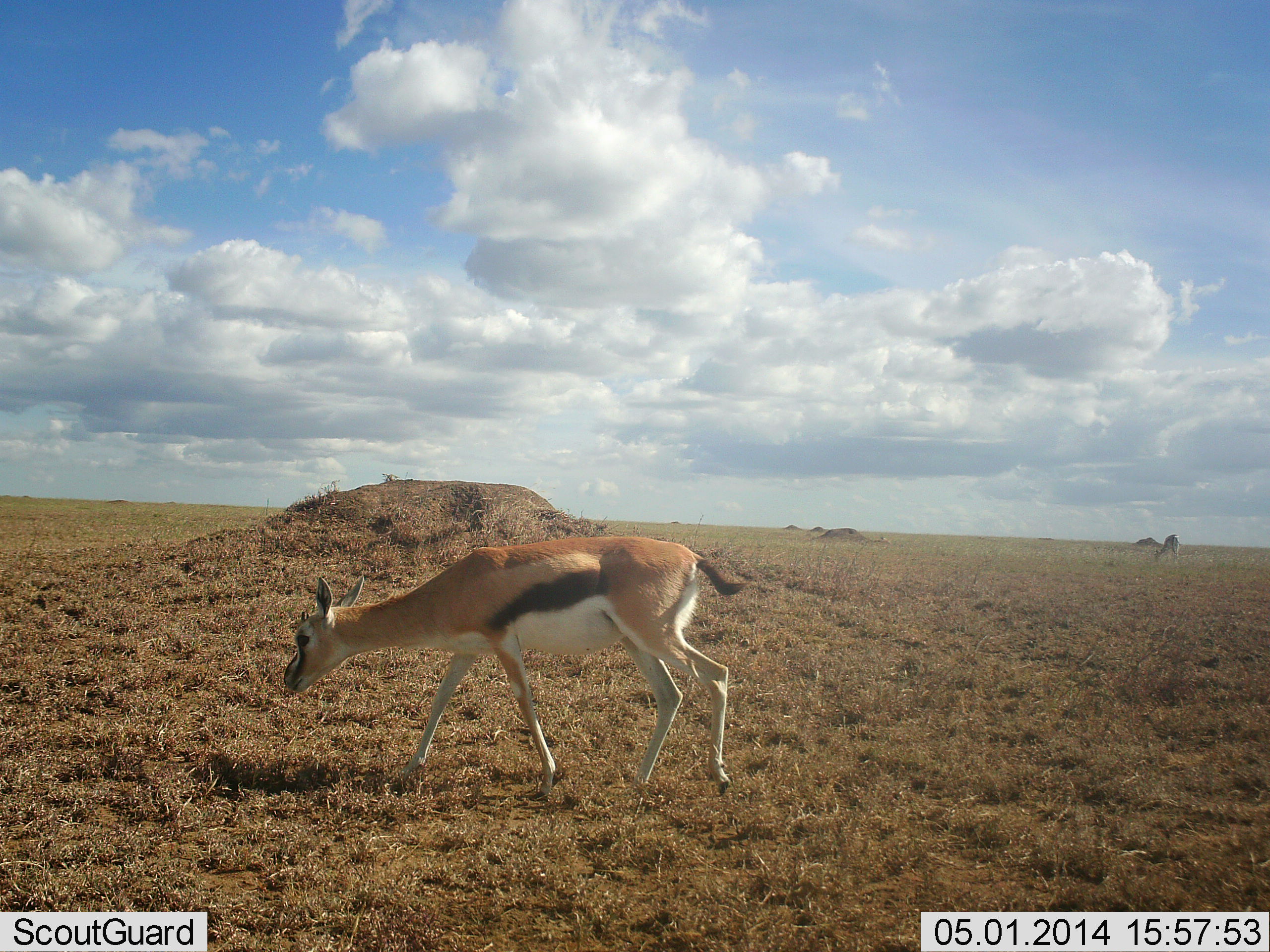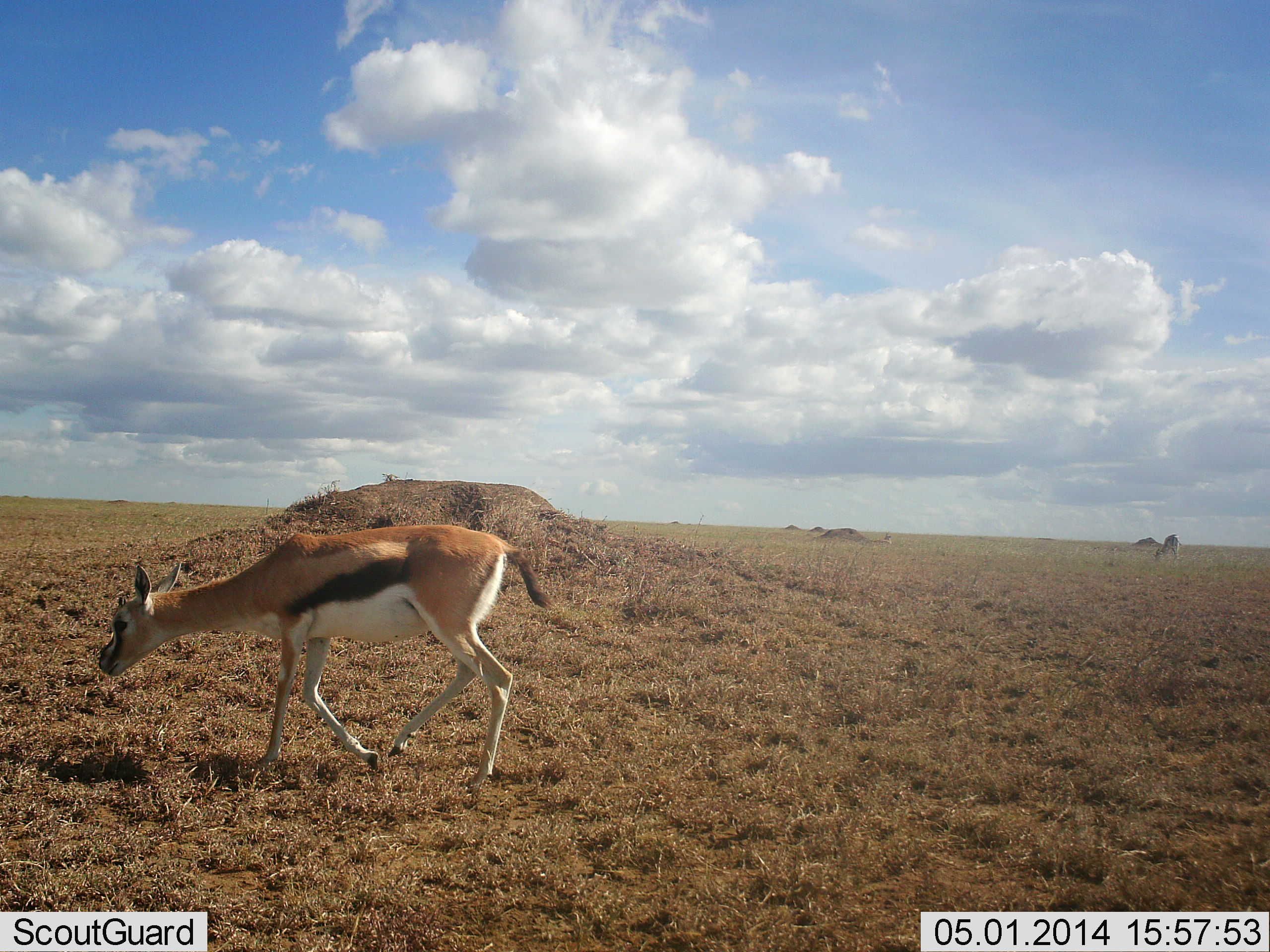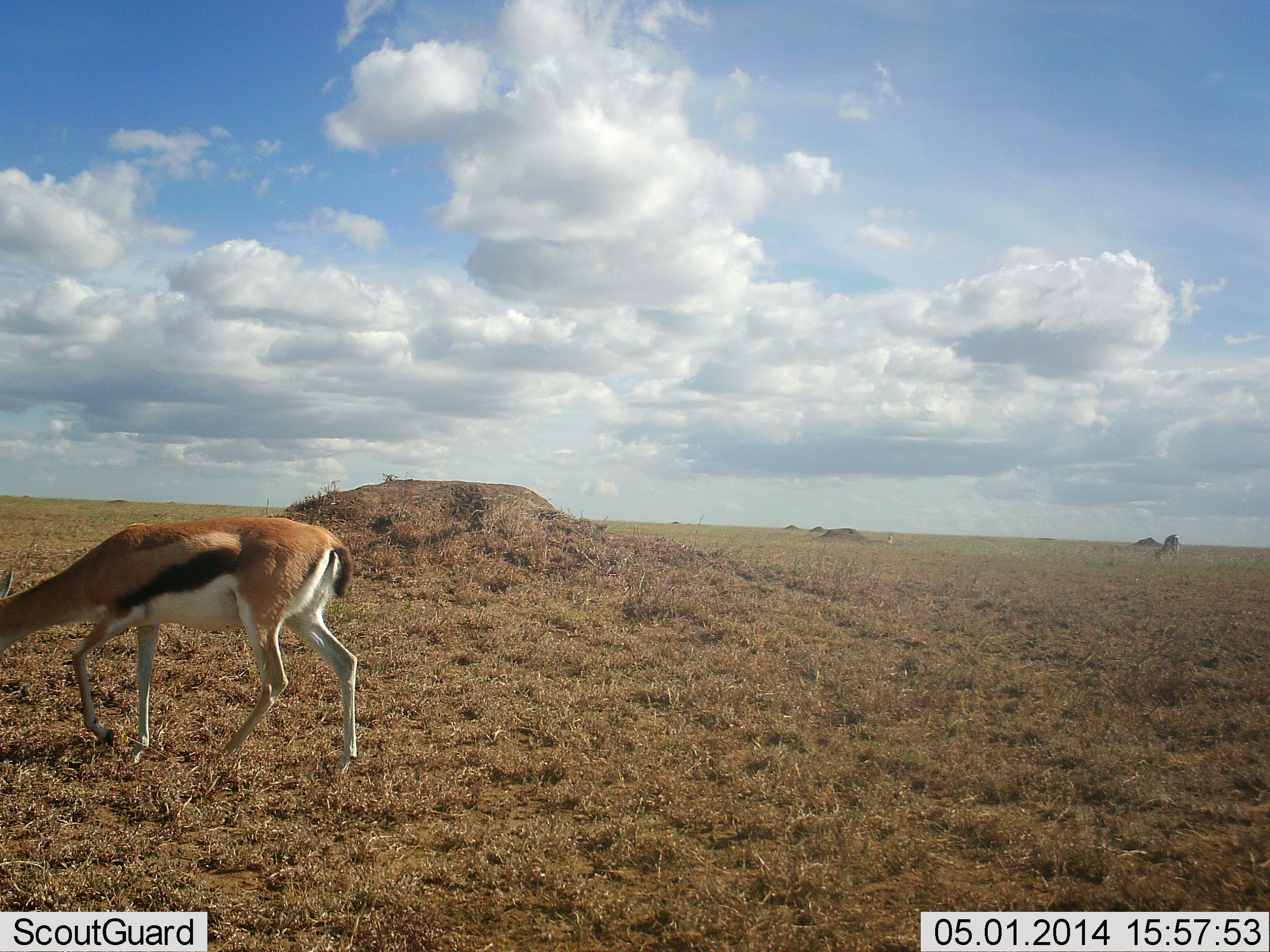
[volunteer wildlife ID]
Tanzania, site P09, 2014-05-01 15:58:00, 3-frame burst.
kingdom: Animalia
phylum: Chordata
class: Mammalia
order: Artiodactyla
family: Bovidae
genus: Eudorcas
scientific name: Eudorcas thomsonii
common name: thomson's gazelle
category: gazellethomsons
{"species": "gazellethomsons (thomson's gazelle) (Eudorcas thomsonii)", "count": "1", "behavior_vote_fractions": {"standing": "20%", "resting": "0%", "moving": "90%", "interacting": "0%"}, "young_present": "0%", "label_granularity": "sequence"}